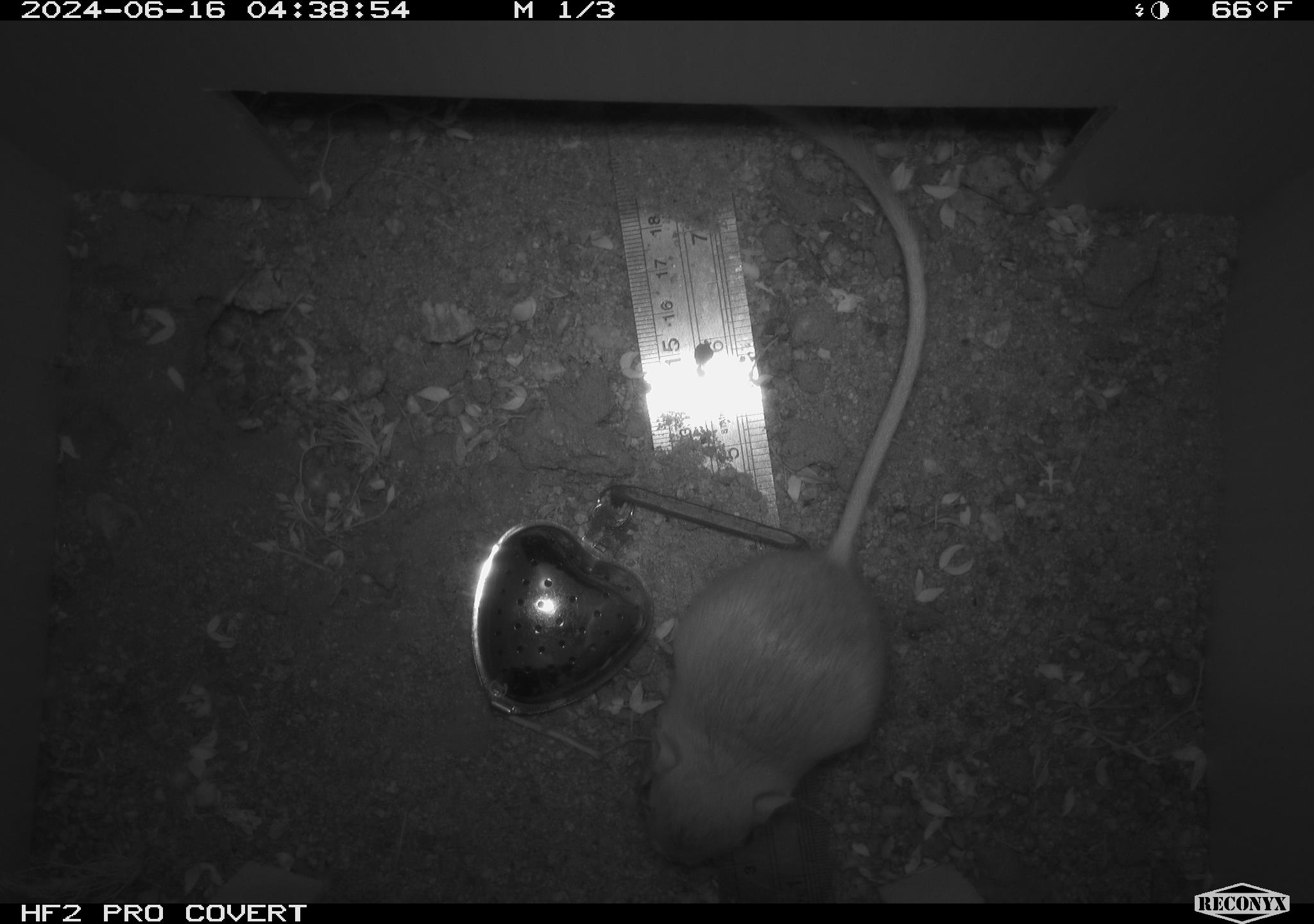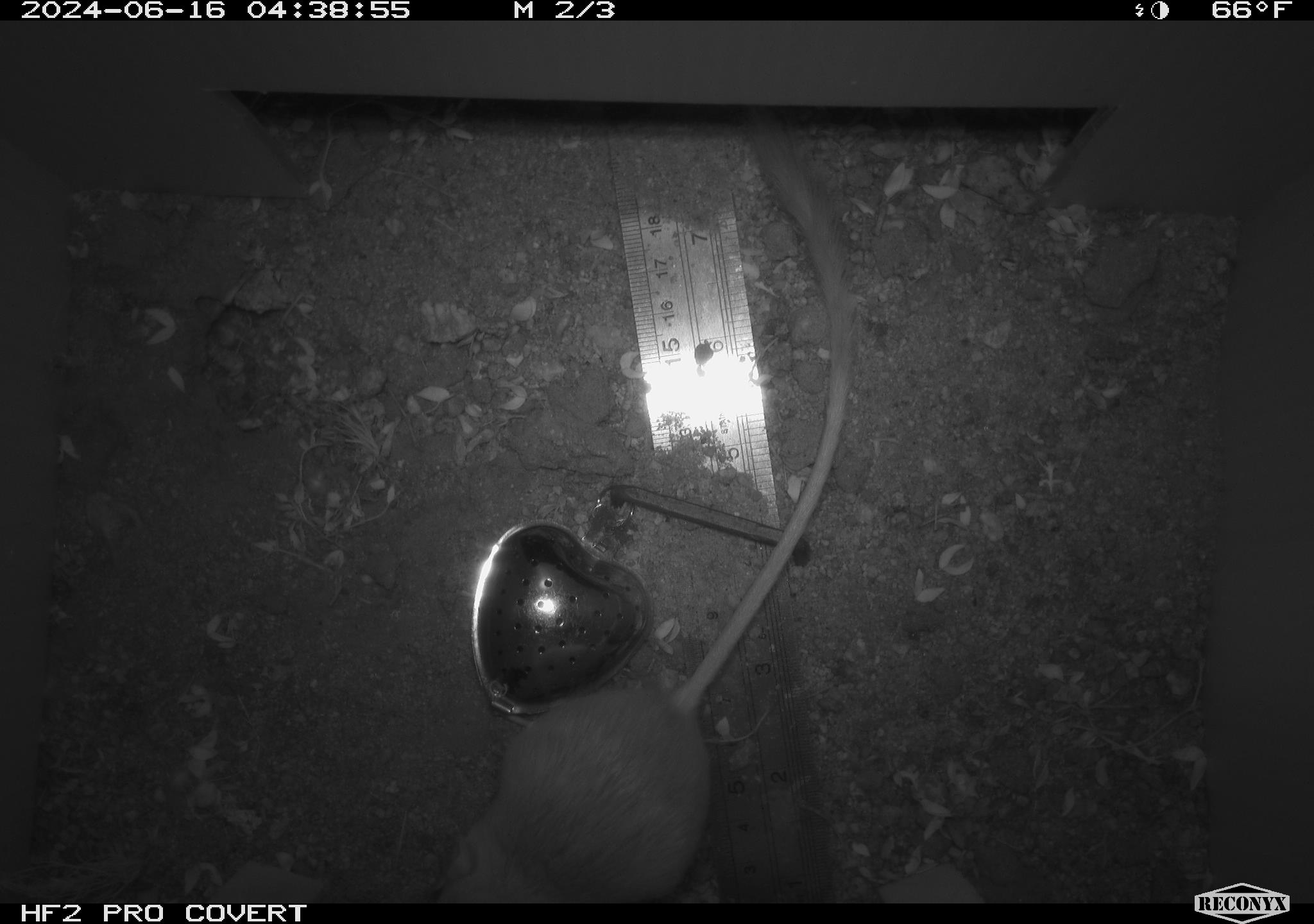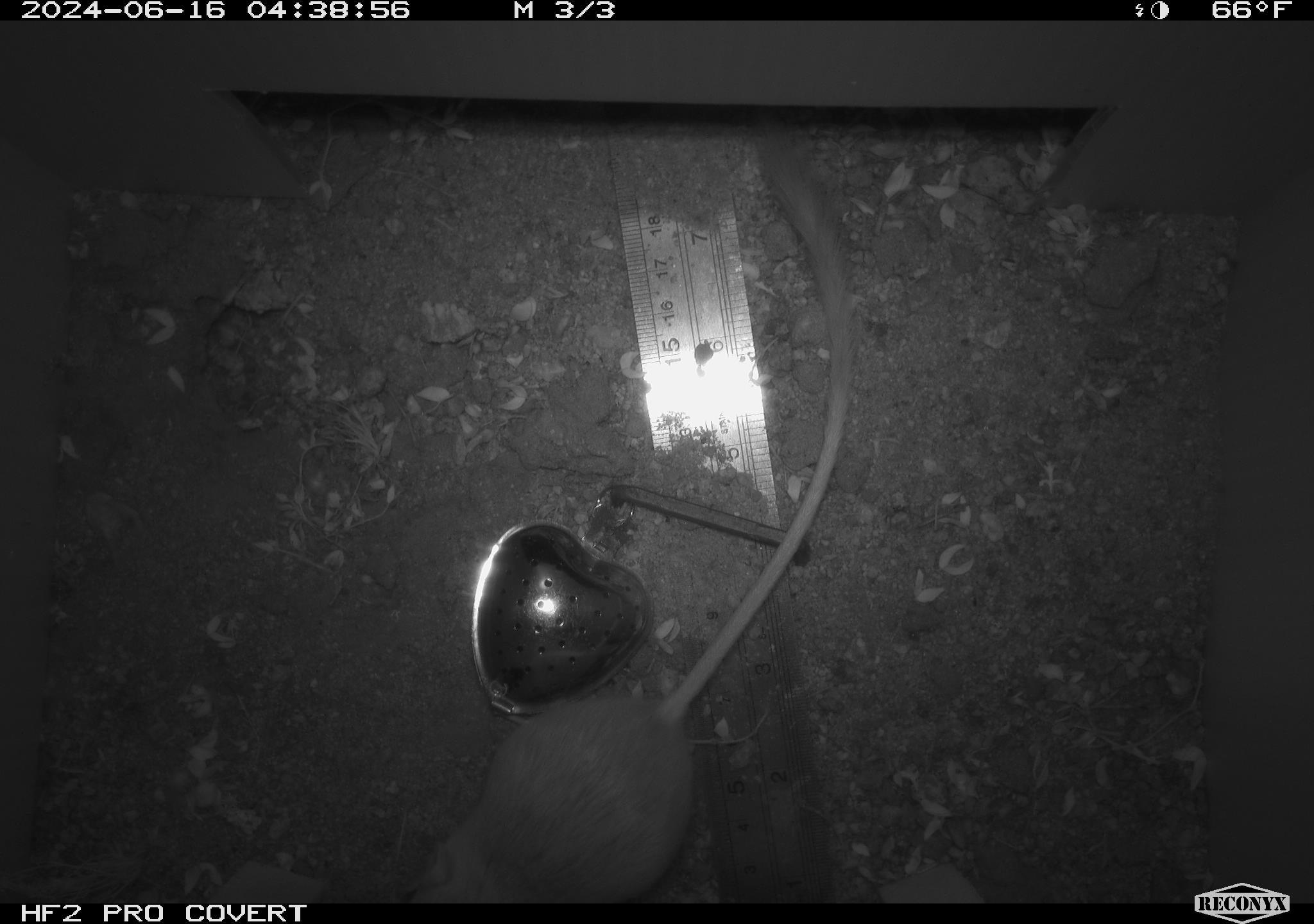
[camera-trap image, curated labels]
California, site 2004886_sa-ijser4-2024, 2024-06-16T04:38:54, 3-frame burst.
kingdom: Animalia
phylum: Chordata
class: Mammalia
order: Rodentia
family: Heteromyidae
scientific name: Heteromyidae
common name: kangaroo rats and pocket mice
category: heteromyidae family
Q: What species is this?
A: Heteromyidae family (kangaroo rats and pocket mice) (Heteromyidae).